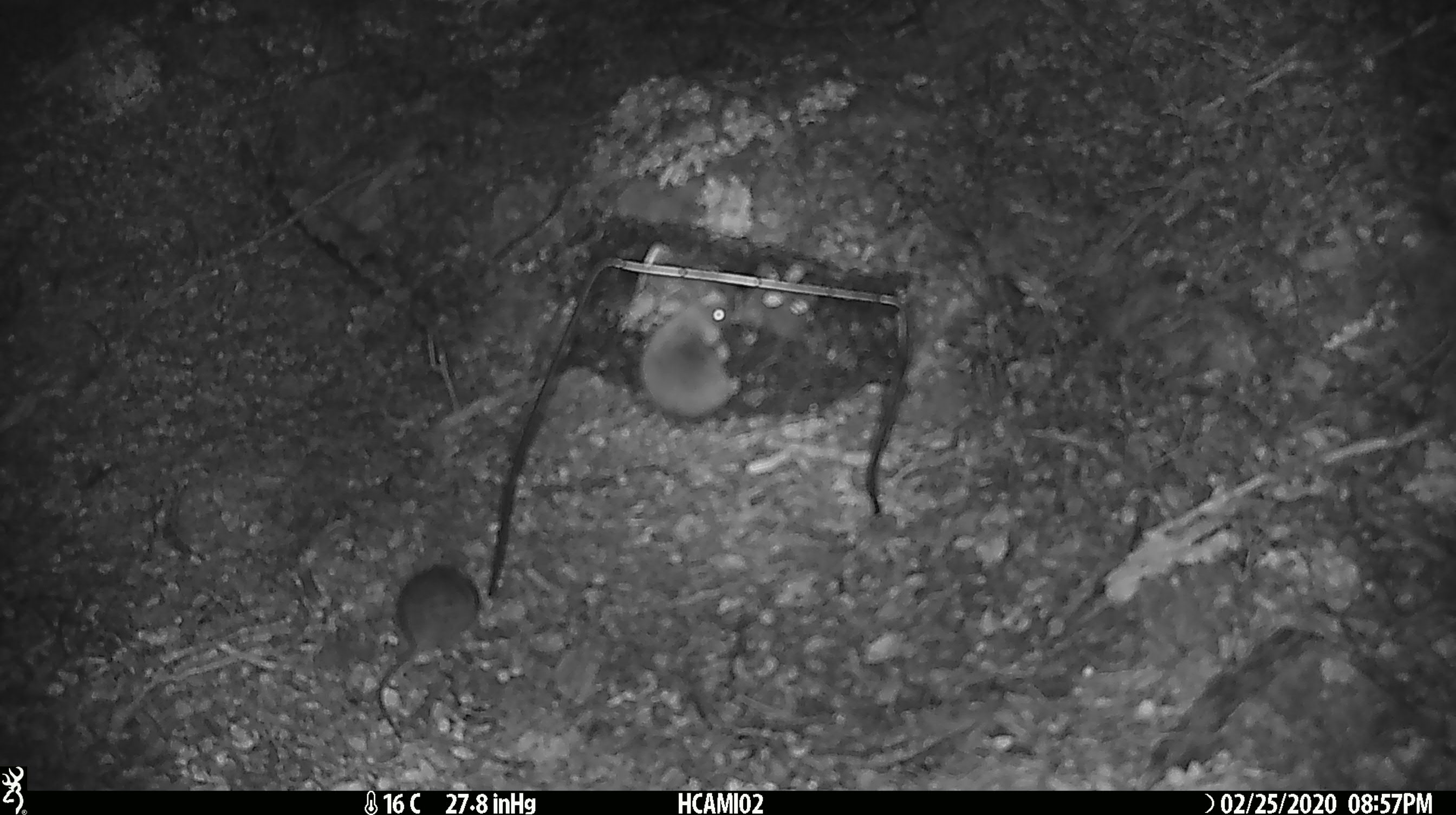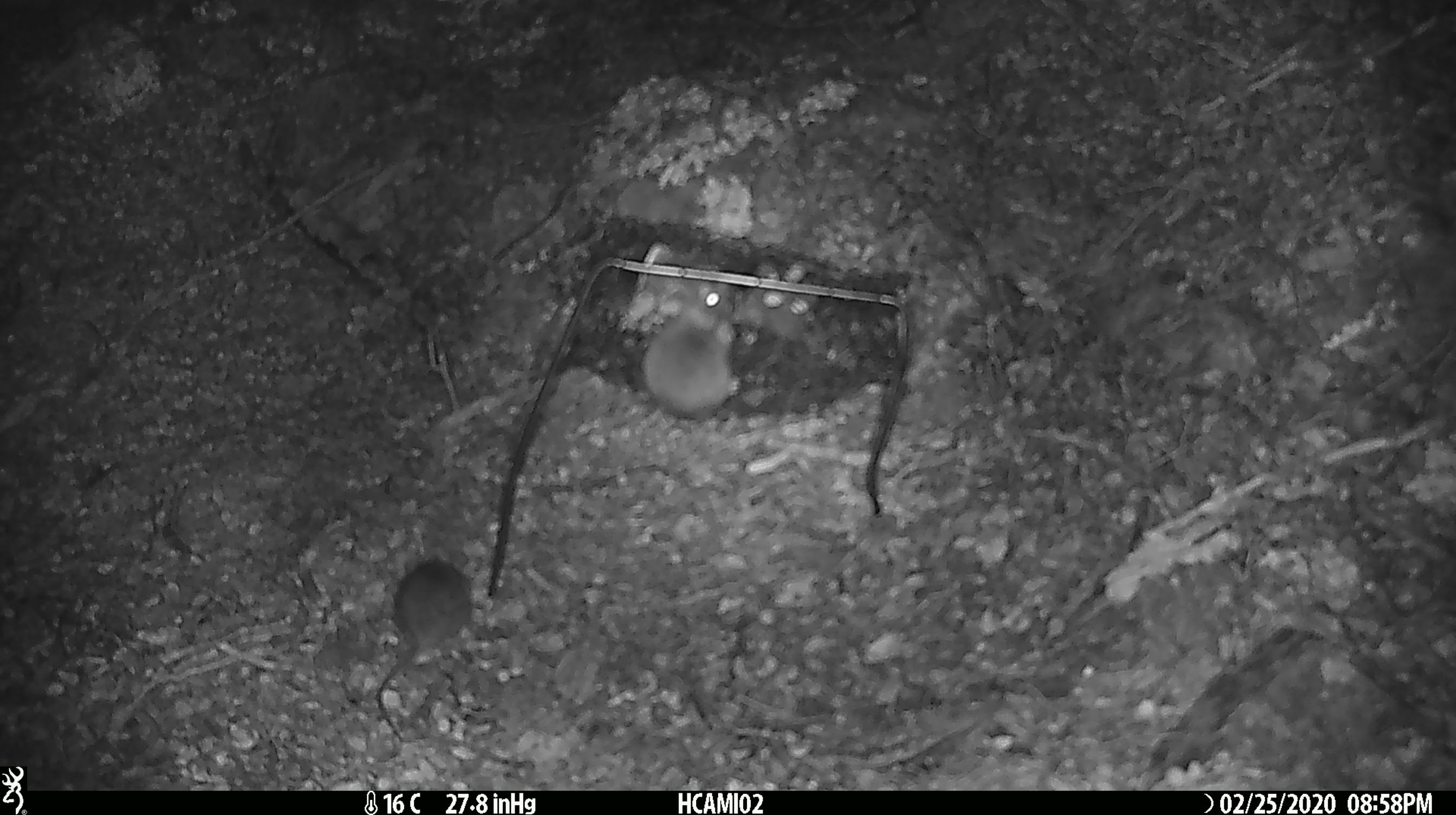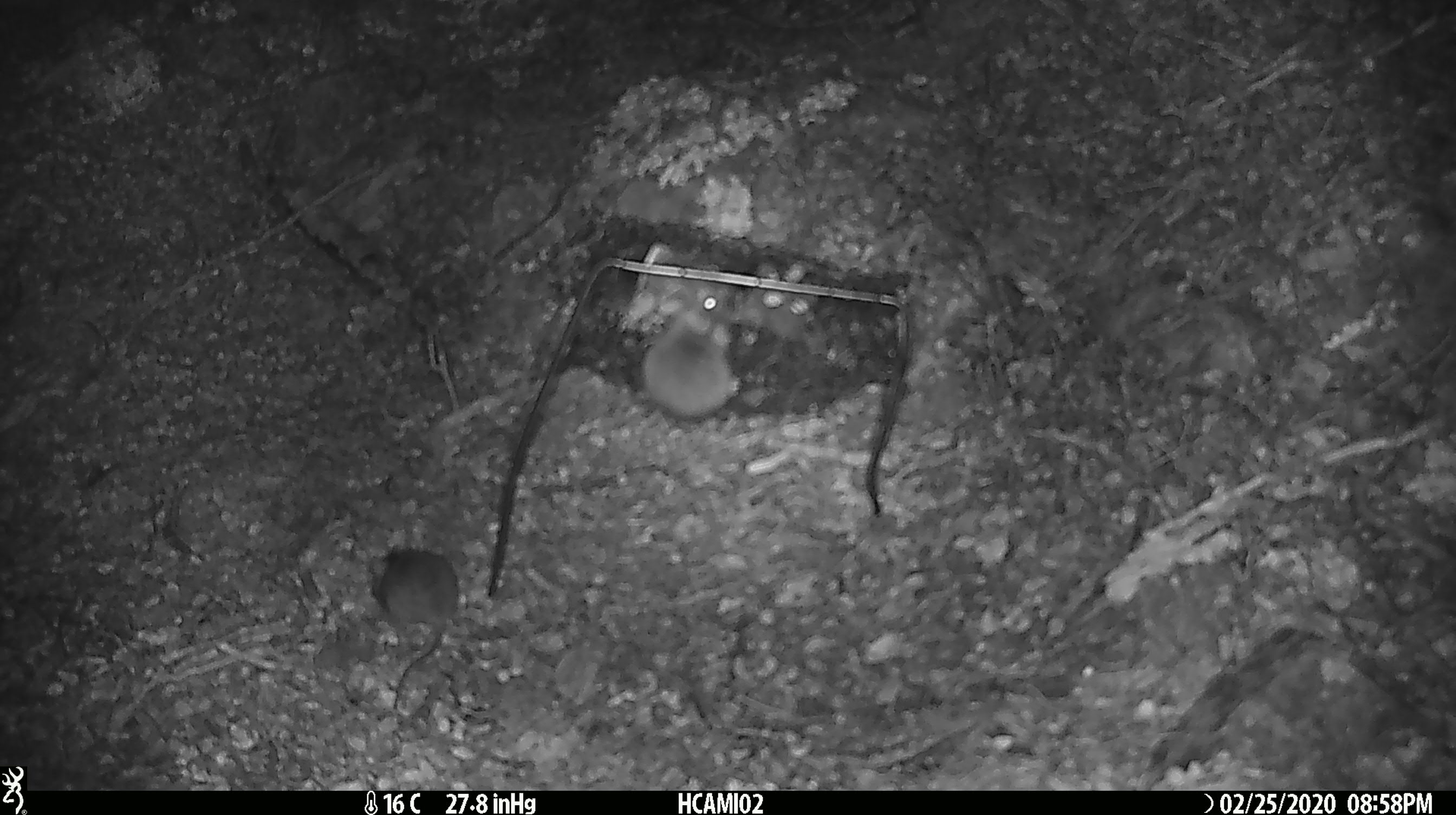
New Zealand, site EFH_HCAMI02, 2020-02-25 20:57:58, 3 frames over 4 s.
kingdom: Animalia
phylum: Chordata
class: Mammalia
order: Rodentia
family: Muridae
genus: Mus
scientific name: Mus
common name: mouse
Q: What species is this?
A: Mouse (Mus).